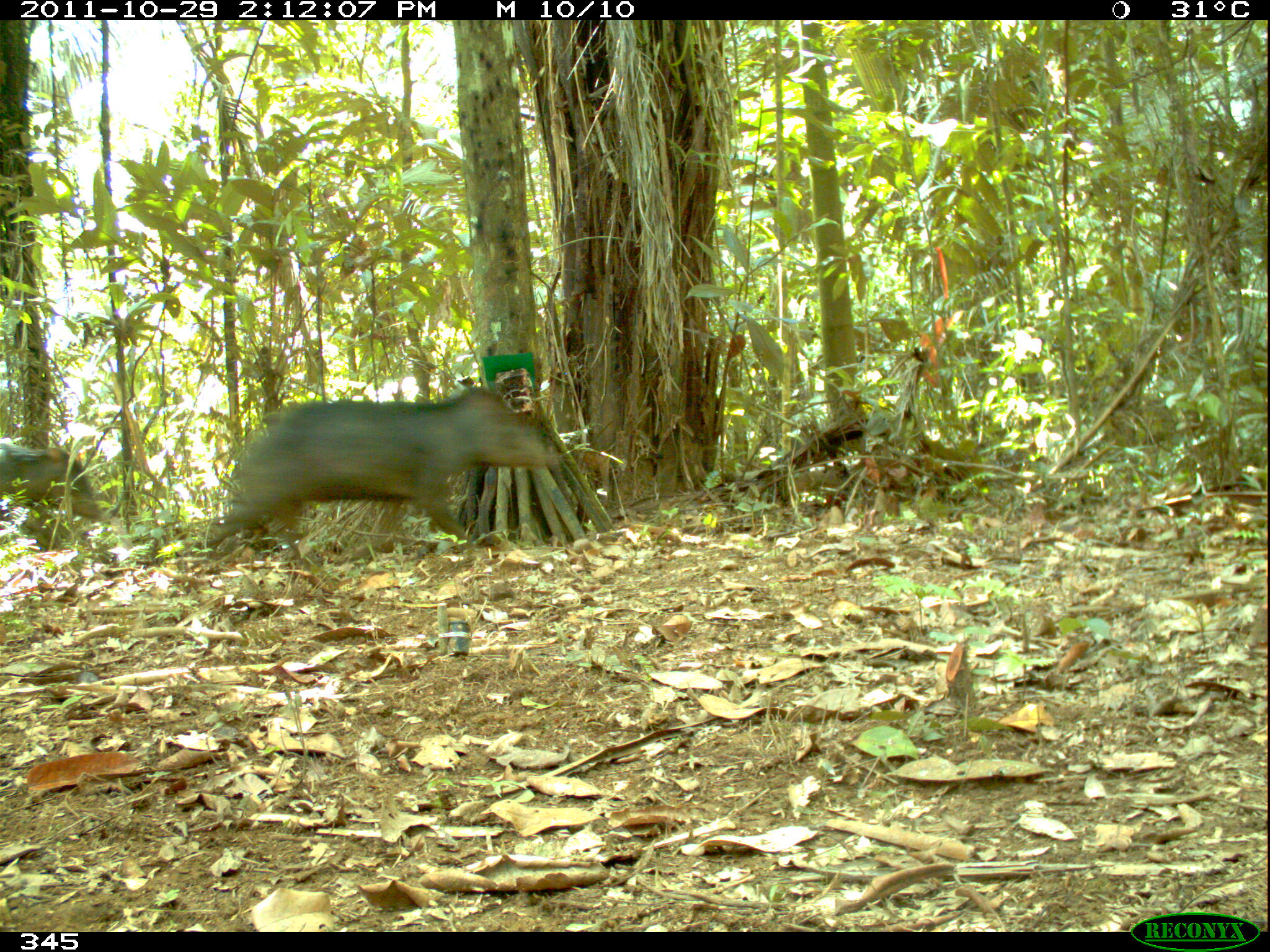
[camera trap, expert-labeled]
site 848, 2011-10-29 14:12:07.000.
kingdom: Animalia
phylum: Chordata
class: Mammalia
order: Artiodactyla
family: Tayassuidae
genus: Tayassu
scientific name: Tayassu pecari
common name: white-lipped peccary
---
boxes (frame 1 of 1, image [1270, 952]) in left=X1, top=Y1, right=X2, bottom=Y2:
tayassu pecari: left=195, top=378, right=566, bottom=557; left=0, top=438, right=106, bottom=548